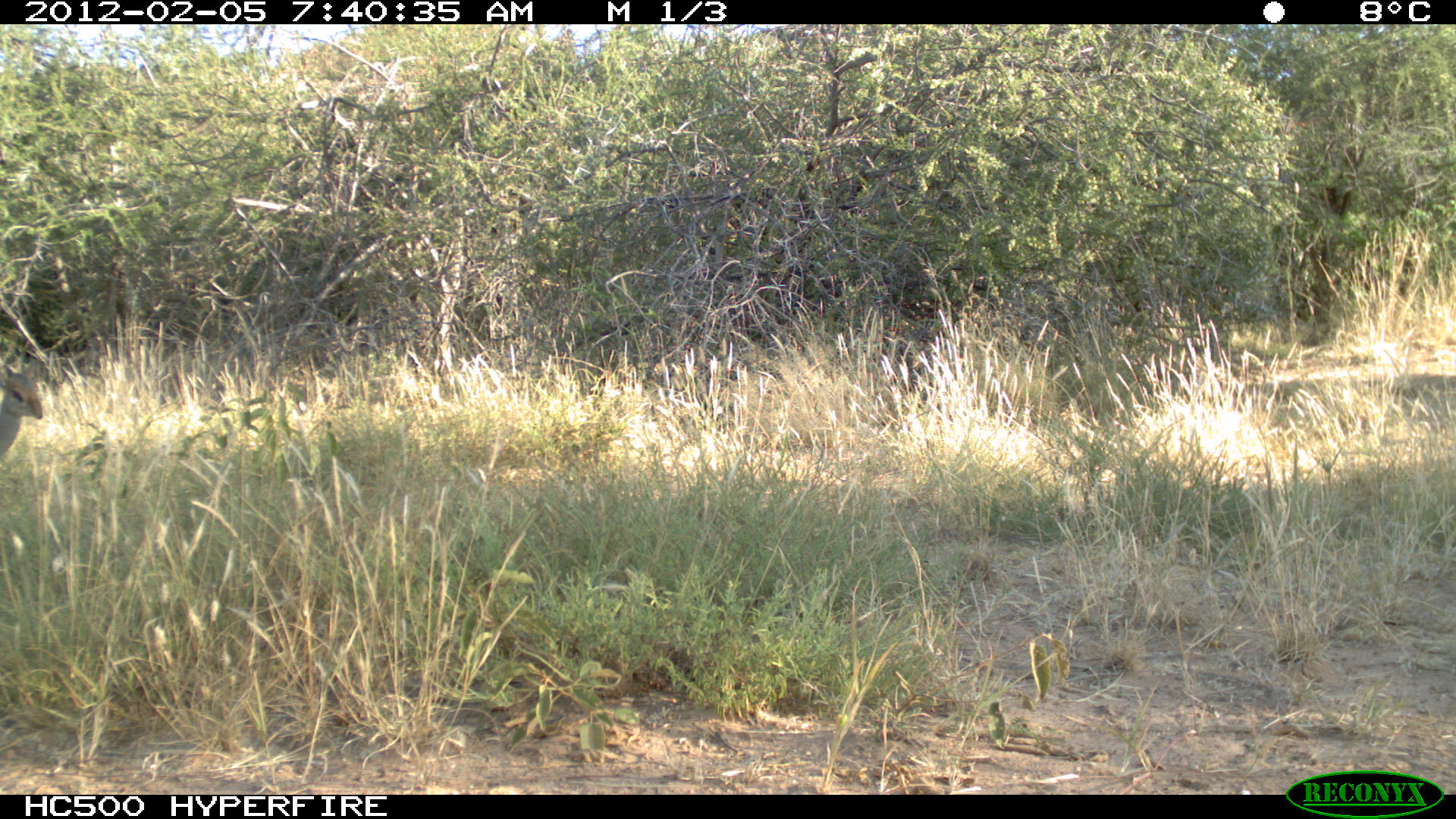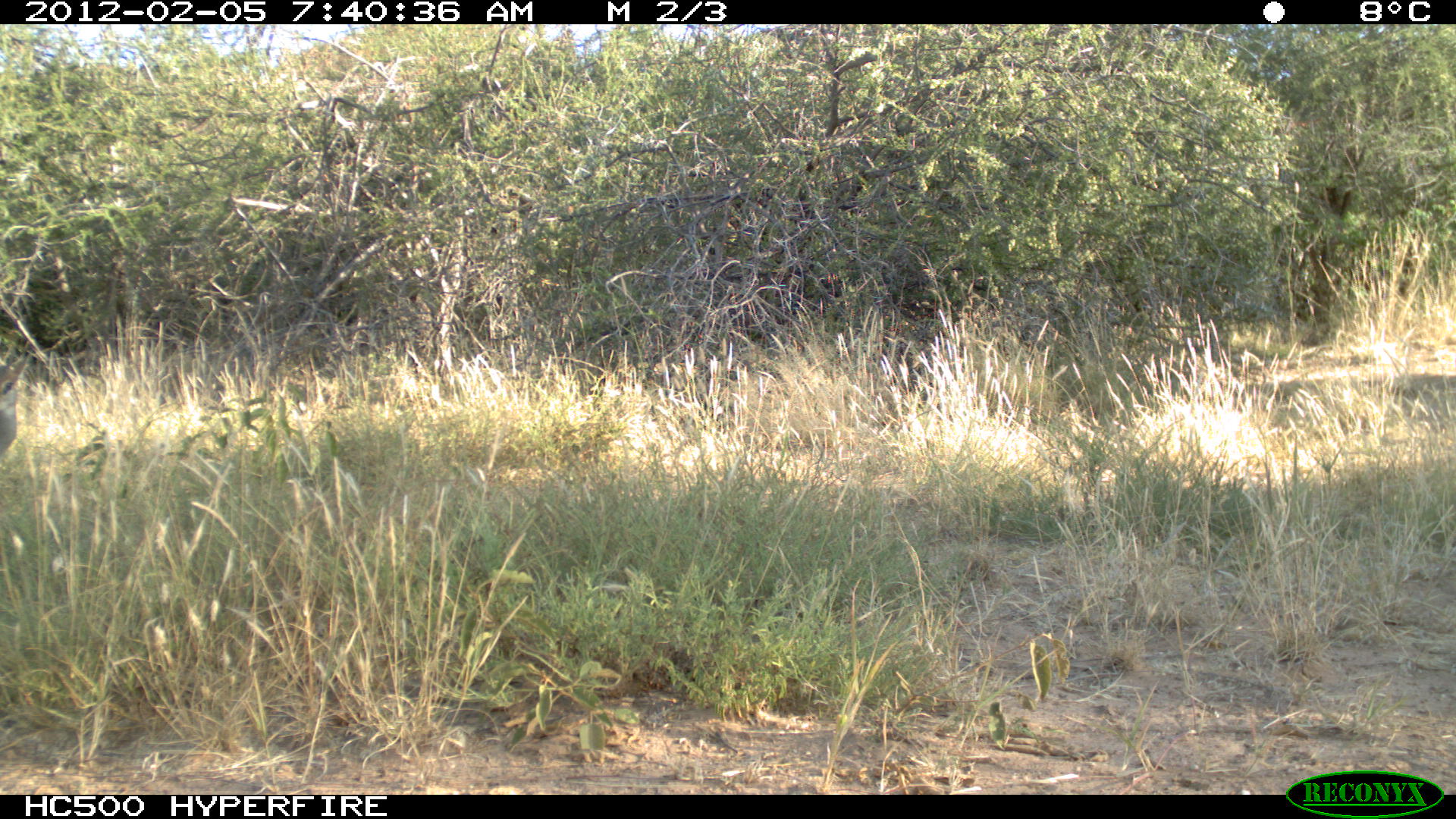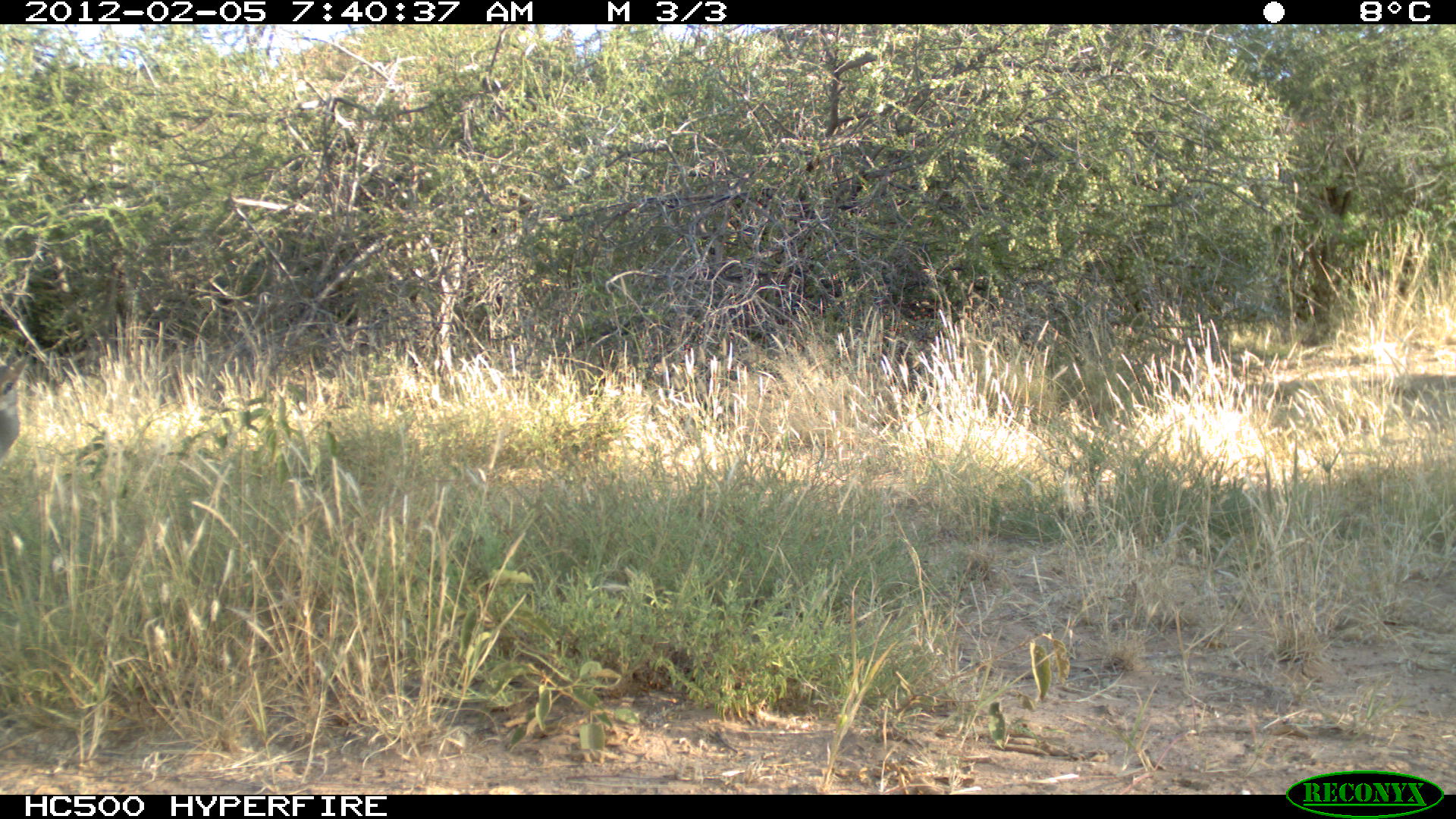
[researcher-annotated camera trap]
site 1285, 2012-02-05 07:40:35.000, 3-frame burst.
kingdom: Animalia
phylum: Chordata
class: Mammalia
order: Artiodactyla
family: Bovidae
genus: Madoqua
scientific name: Madoqua guentheri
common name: günther's dik-dik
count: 1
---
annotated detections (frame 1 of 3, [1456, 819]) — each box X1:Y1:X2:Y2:
madoqua guentheri: 0:358:44:457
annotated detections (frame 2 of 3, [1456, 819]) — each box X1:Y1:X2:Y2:
madoqua guentheri: 0:353:27:455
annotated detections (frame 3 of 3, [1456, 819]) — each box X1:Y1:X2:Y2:
madoqua guentheri: 0:344:34:458